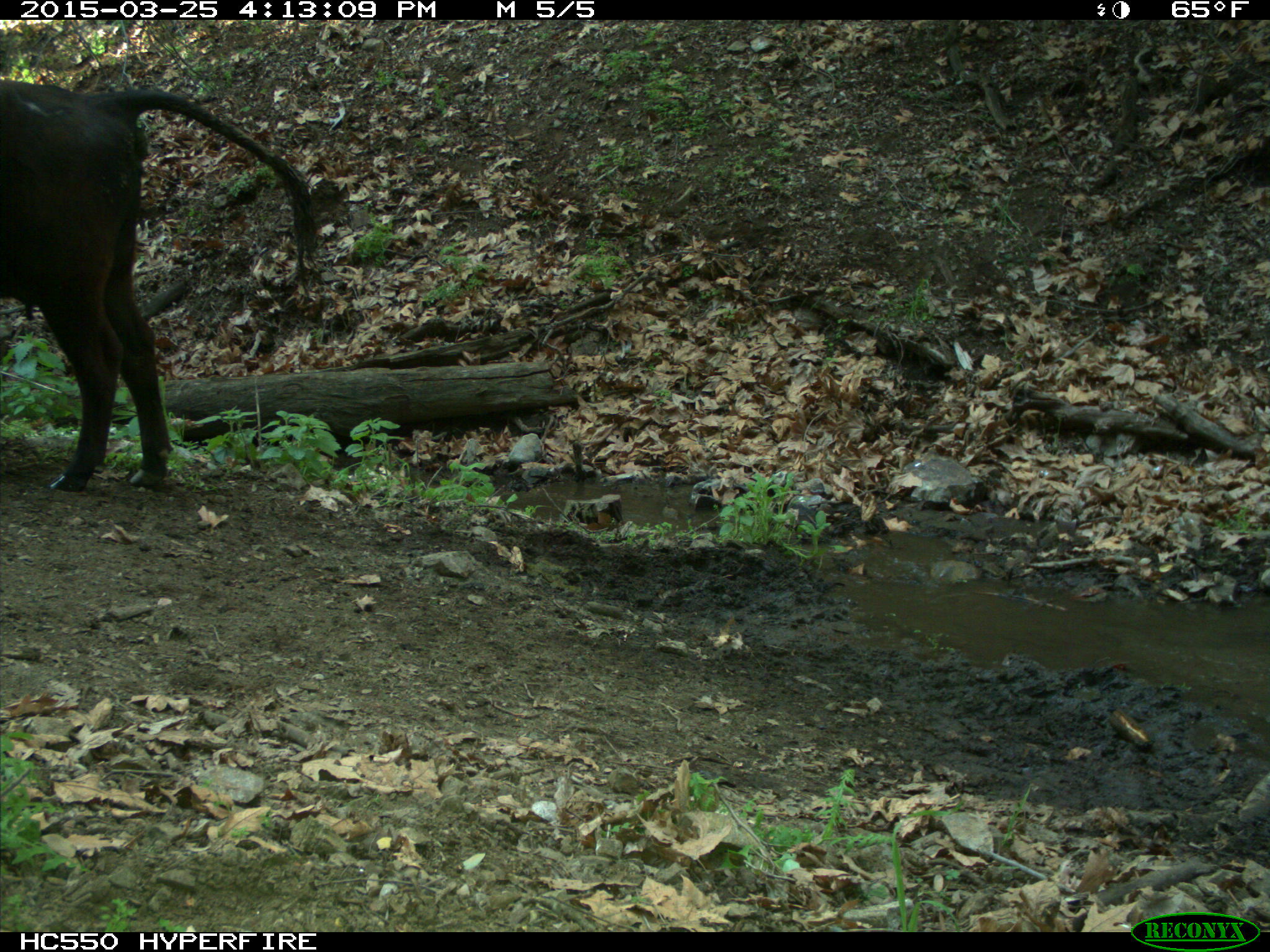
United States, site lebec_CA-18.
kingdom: Animalia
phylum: Chordata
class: Mammalia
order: Artiodactyla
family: Bovidae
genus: Bos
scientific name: Bos taurus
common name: domestic cow